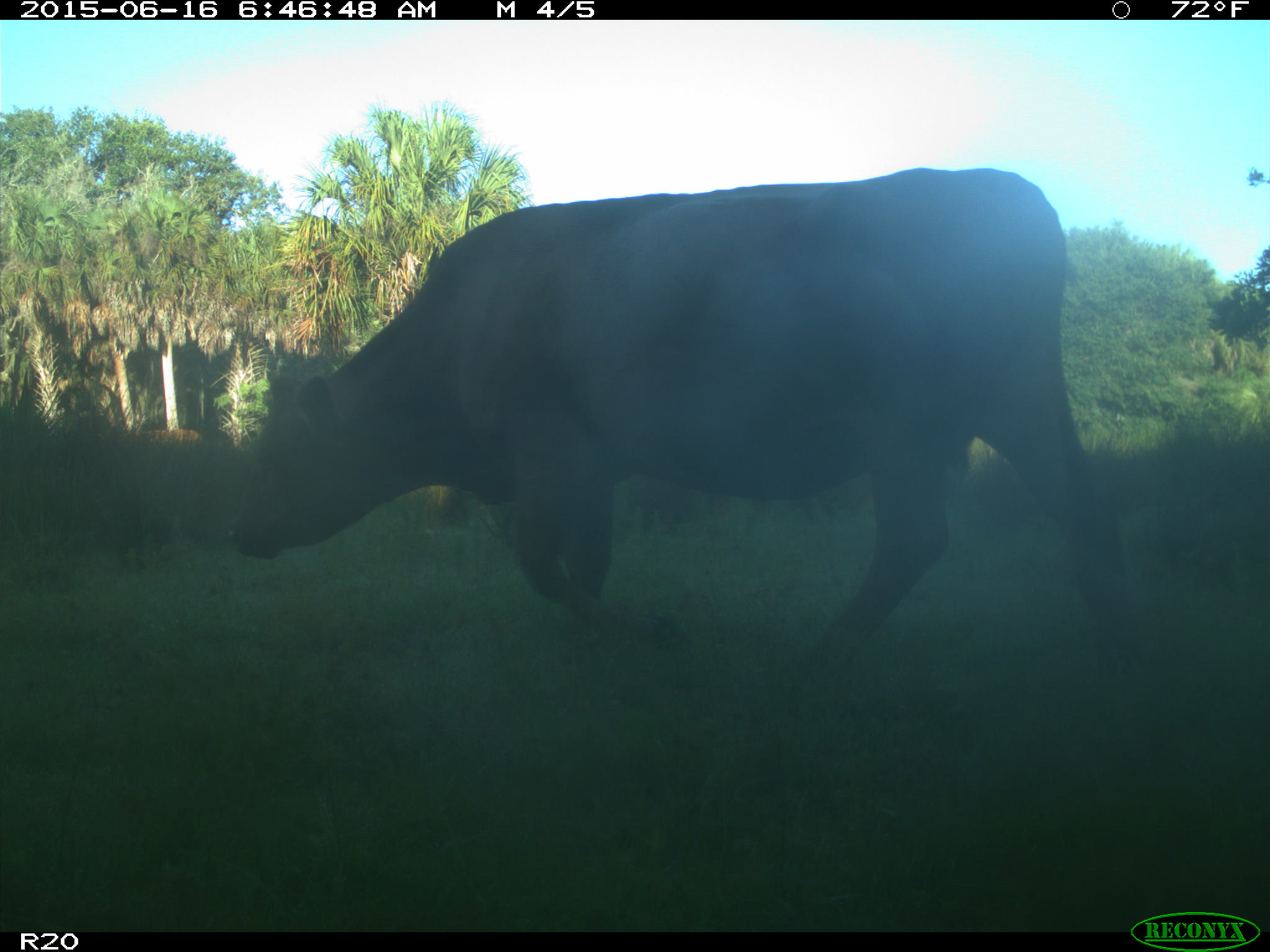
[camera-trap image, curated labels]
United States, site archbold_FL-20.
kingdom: Animalia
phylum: Chordata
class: Mammalia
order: Artiodactyla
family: Bovidae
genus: Bos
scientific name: Bos taurus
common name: domestic cow